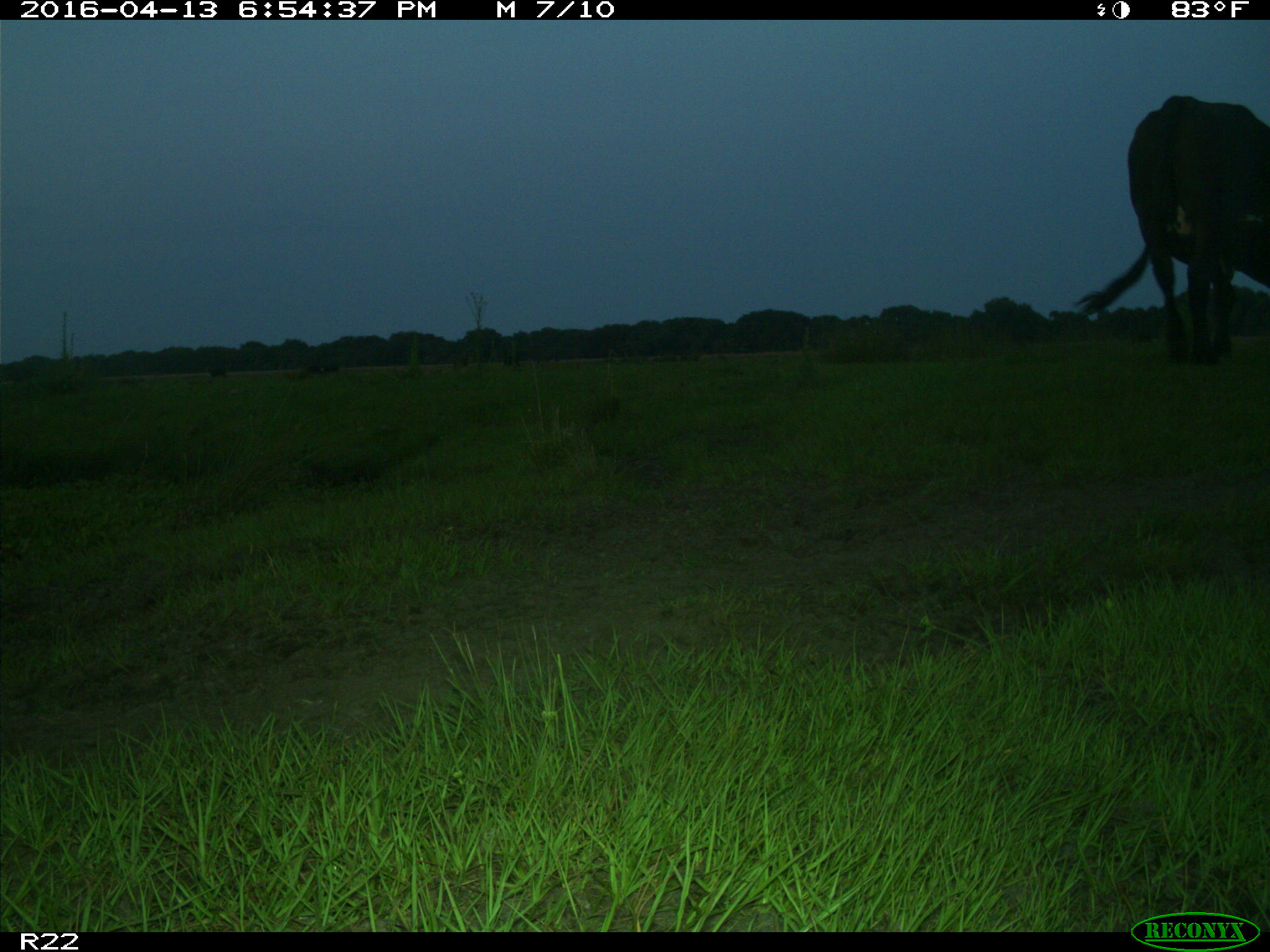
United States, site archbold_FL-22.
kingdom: Animalia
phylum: Chordata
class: Mammalia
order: Artiodactyla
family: Bovidae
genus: Bos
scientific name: Bos taurus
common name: domestic cow